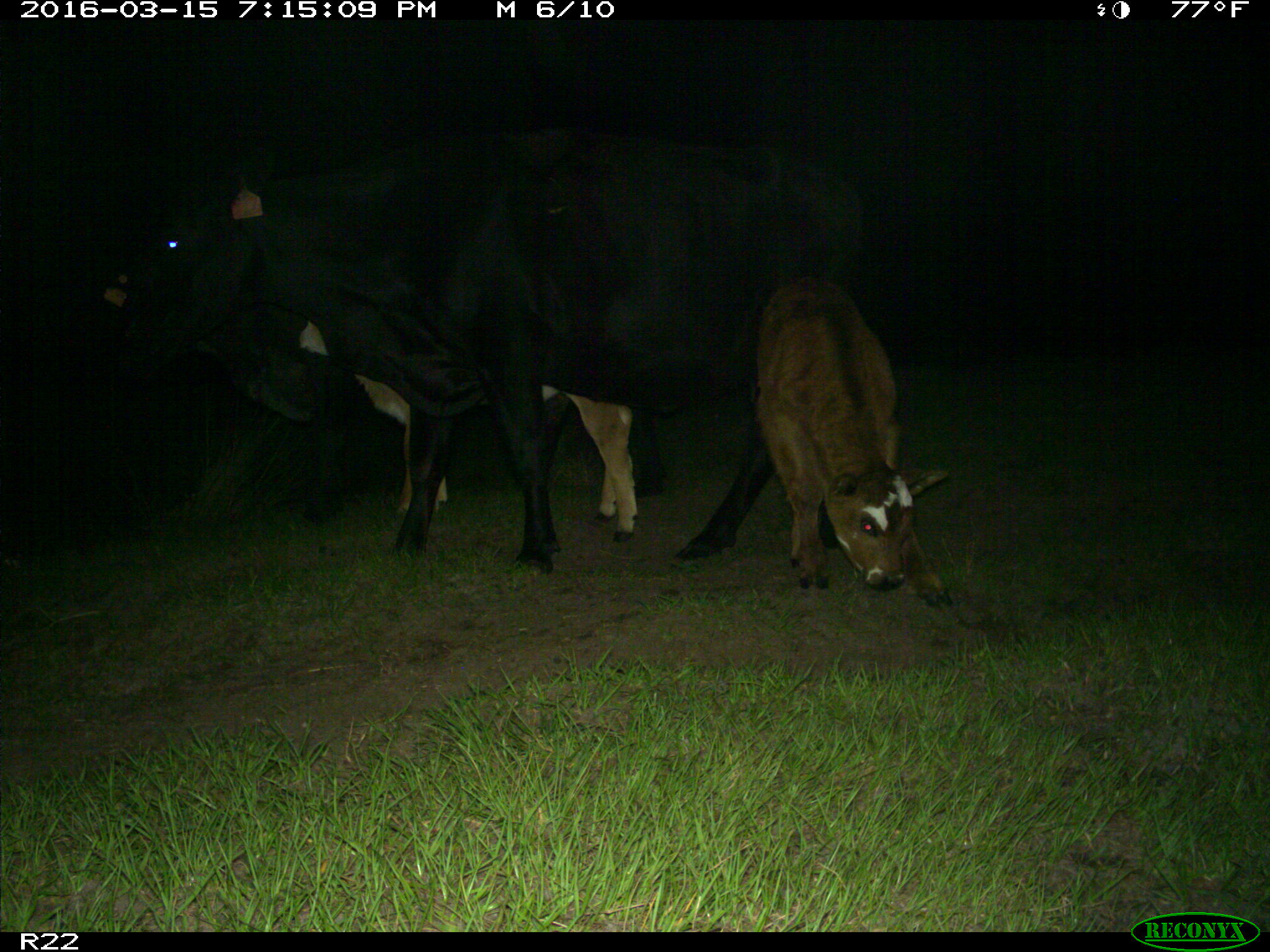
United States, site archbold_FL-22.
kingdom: Animalia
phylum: Chordata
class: Mammalia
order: Artiodactyla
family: Bovidae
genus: Bos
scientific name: Bos taurus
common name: domestic cow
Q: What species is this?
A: Bos taurus (domestic cow).